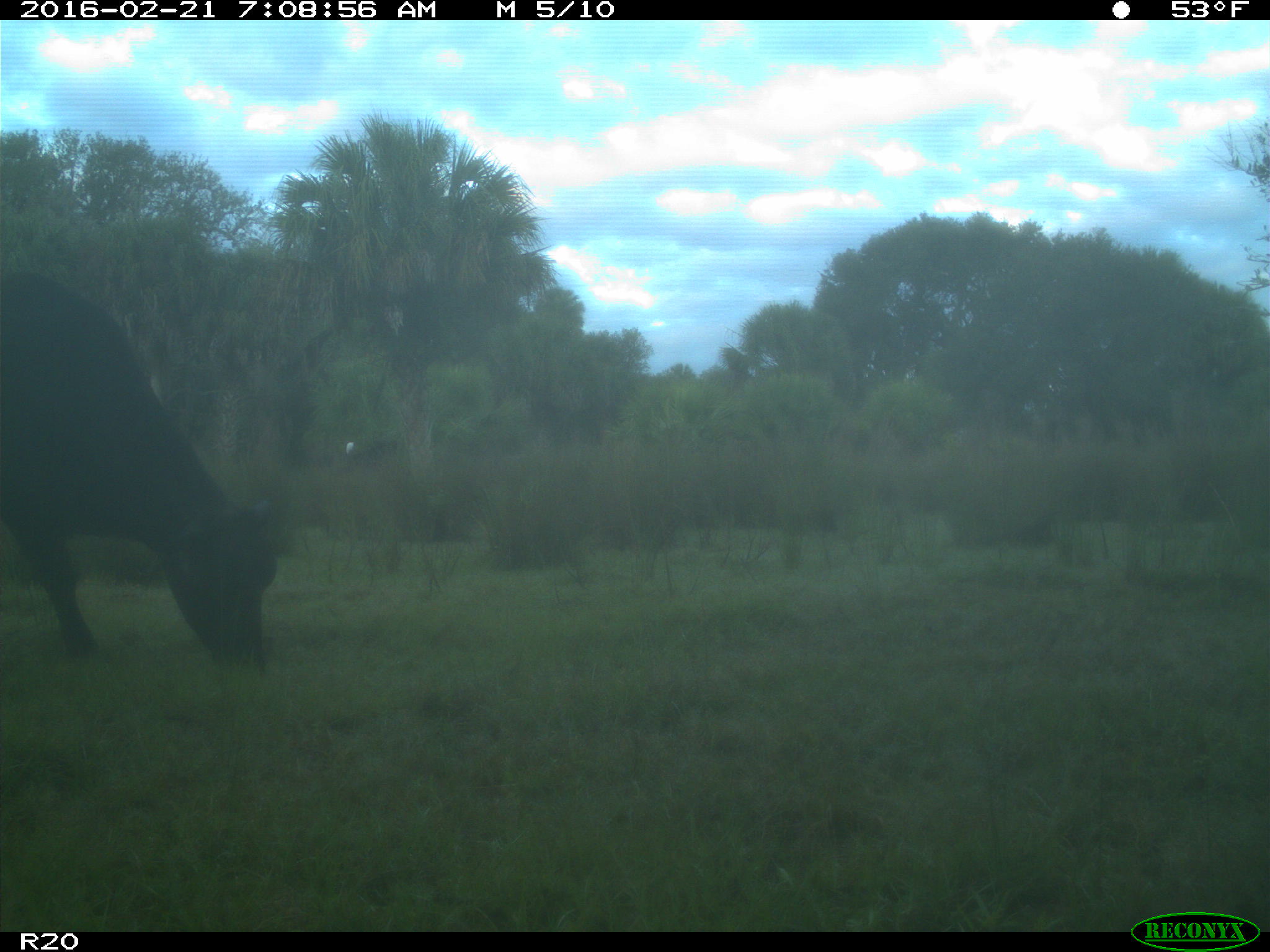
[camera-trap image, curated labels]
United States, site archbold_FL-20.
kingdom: Animalia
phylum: Chordata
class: Mammalia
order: Artiodactyla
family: Bovidae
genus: Bos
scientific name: Bos taurus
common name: domestic cow